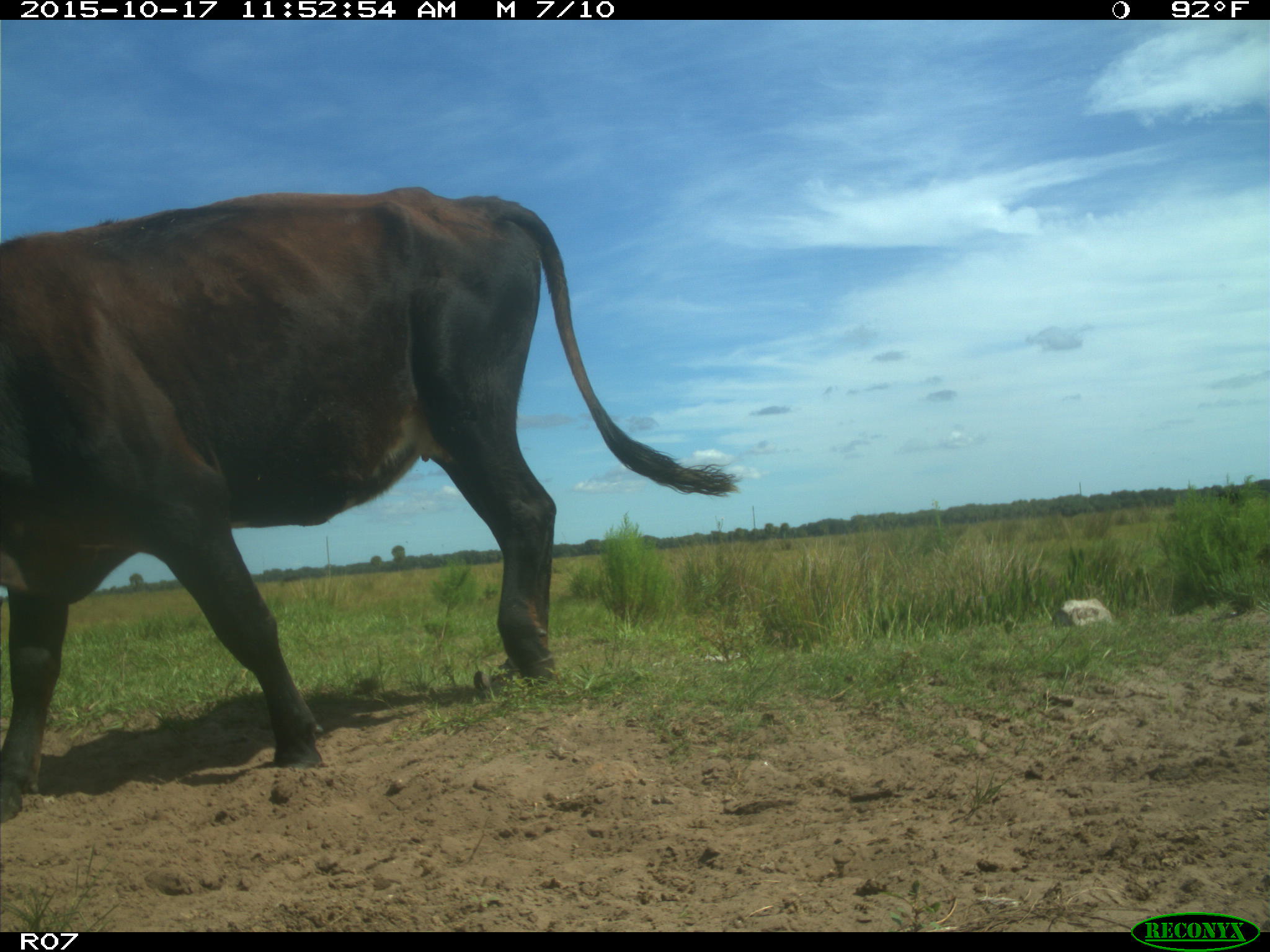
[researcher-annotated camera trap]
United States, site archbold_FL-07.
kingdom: Animalia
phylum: Chordata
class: Mammalia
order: Artiodactyla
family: Bovidae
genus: Bos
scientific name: Bos taurus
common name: domestic cow